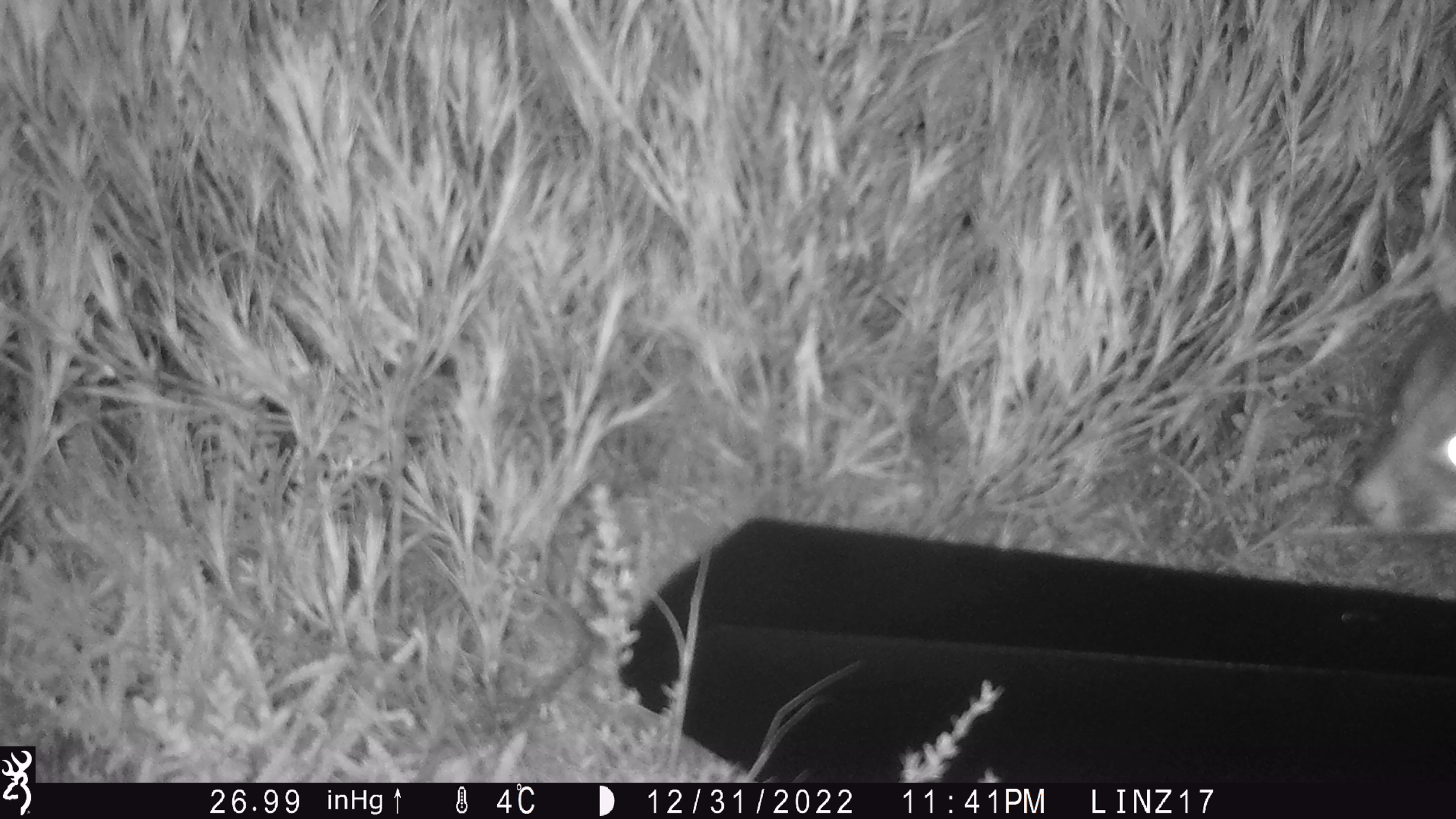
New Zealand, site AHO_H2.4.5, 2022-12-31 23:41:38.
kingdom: Animalia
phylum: Chordata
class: Mammalia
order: Carnivora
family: Mustelidae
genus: Mustela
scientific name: Mustela erminea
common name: stoat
Stoat (Mustela erminea).